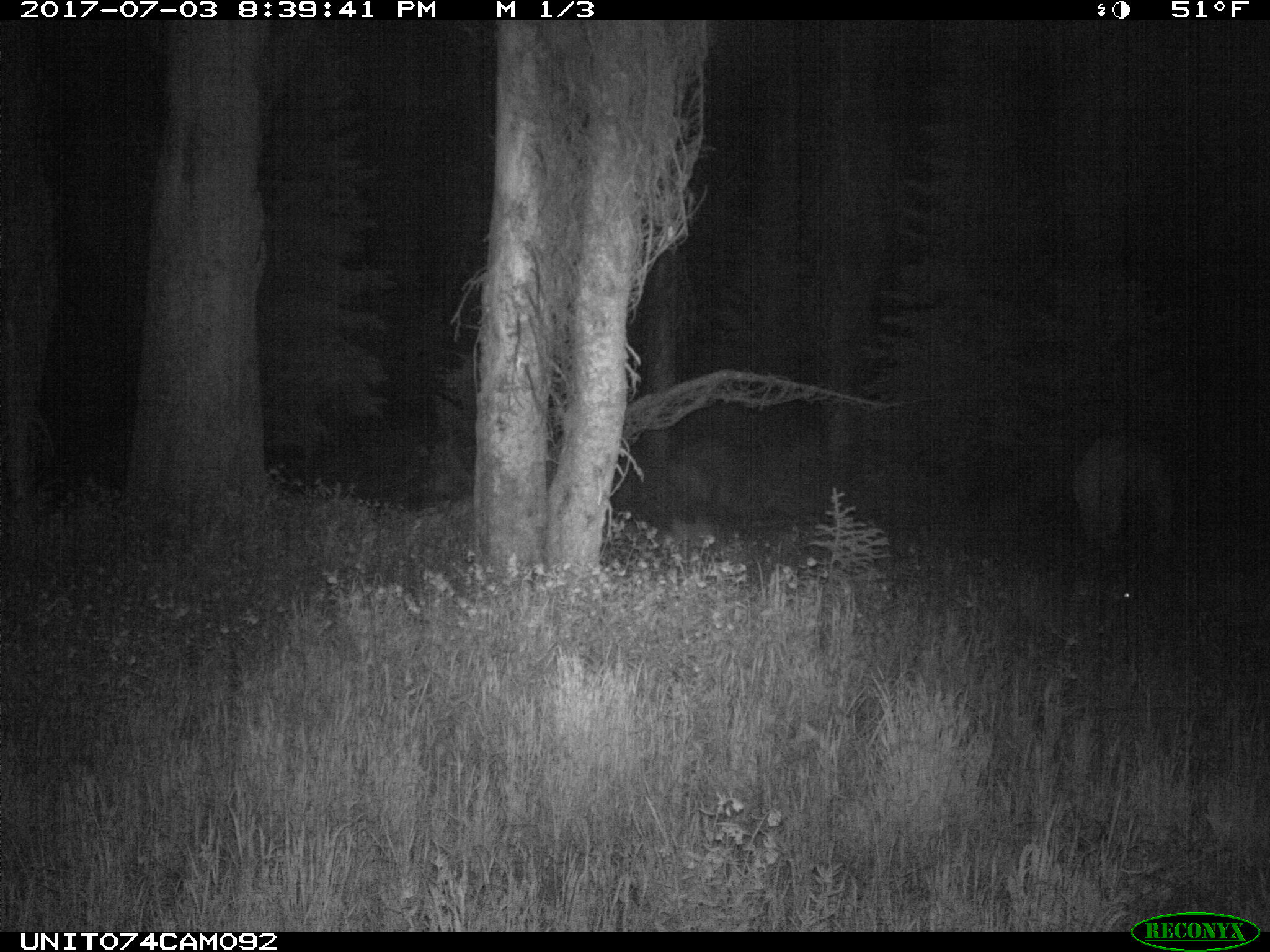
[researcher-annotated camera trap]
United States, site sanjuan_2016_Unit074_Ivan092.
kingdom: Animalia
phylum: Chordata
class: Mammalia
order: Artiodactyla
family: Cervidae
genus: Cervus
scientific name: Cervus elaphus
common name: red deer